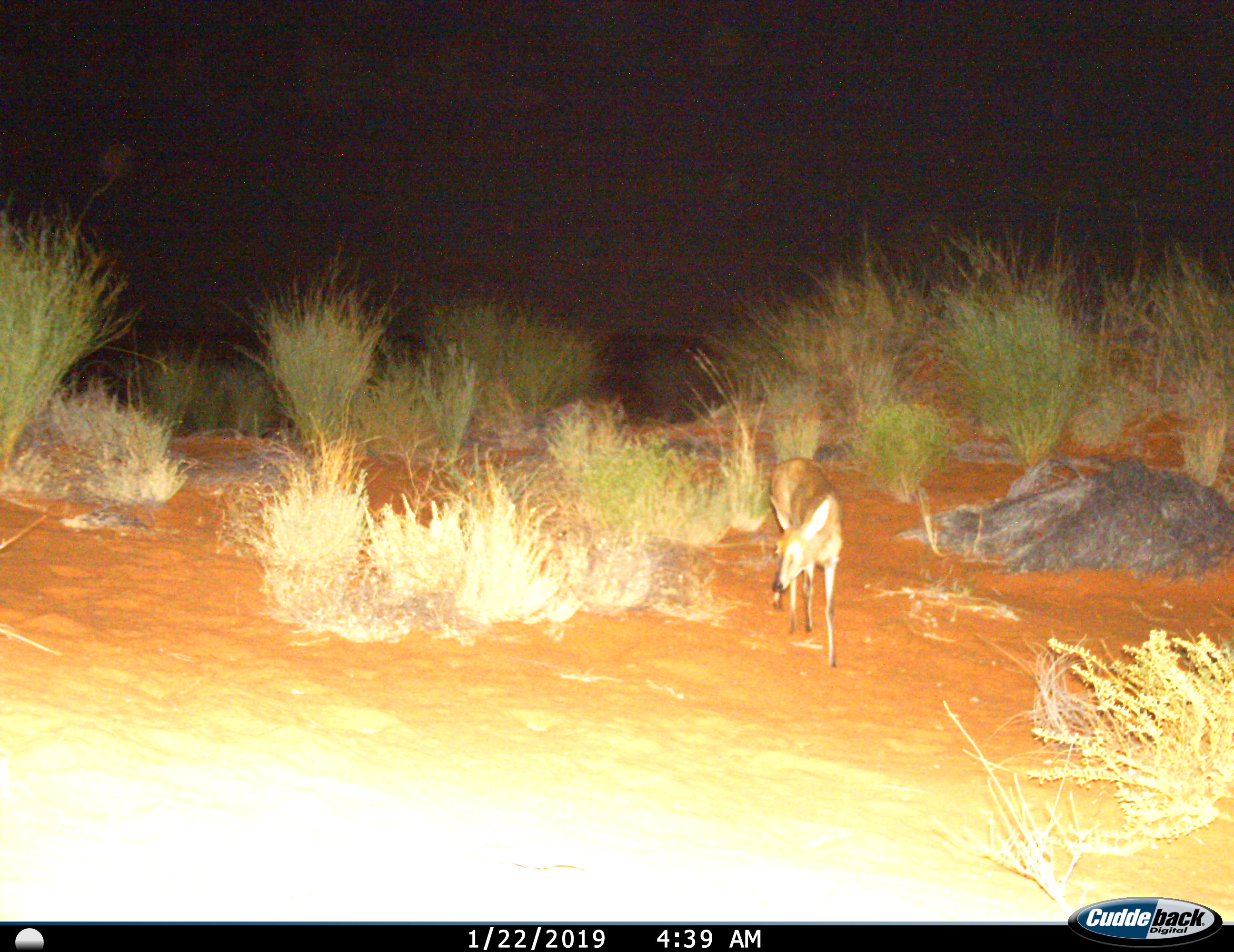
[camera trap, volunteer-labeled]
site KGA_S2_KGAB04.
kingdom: Animalia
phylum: Chordata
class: Mammalia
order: Artiodactyla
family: Bovidae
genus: Sylvicapra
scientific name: Sylvicapra grimmia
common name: common duiker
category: duikercommongrey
Duikercommongrey (common duiker) (Sylvicapra grimmia), count 1. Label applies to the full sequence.